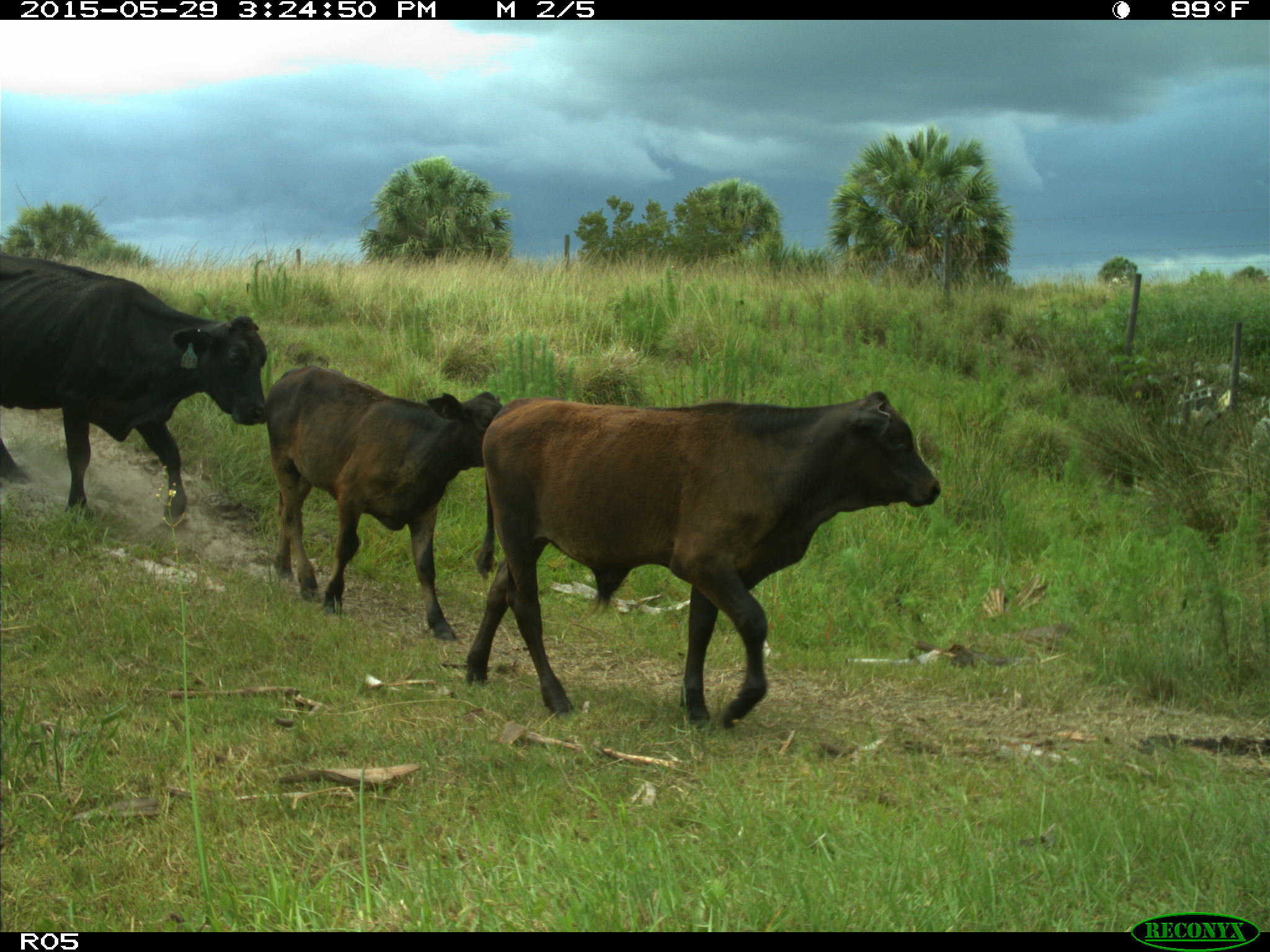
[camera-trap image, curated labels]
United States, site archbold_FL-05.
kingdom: Animalia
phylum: Chordata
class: Mammalia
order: Artiodactyla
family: Bovidae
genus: Bos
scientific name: Bos taurus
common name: domestic cow